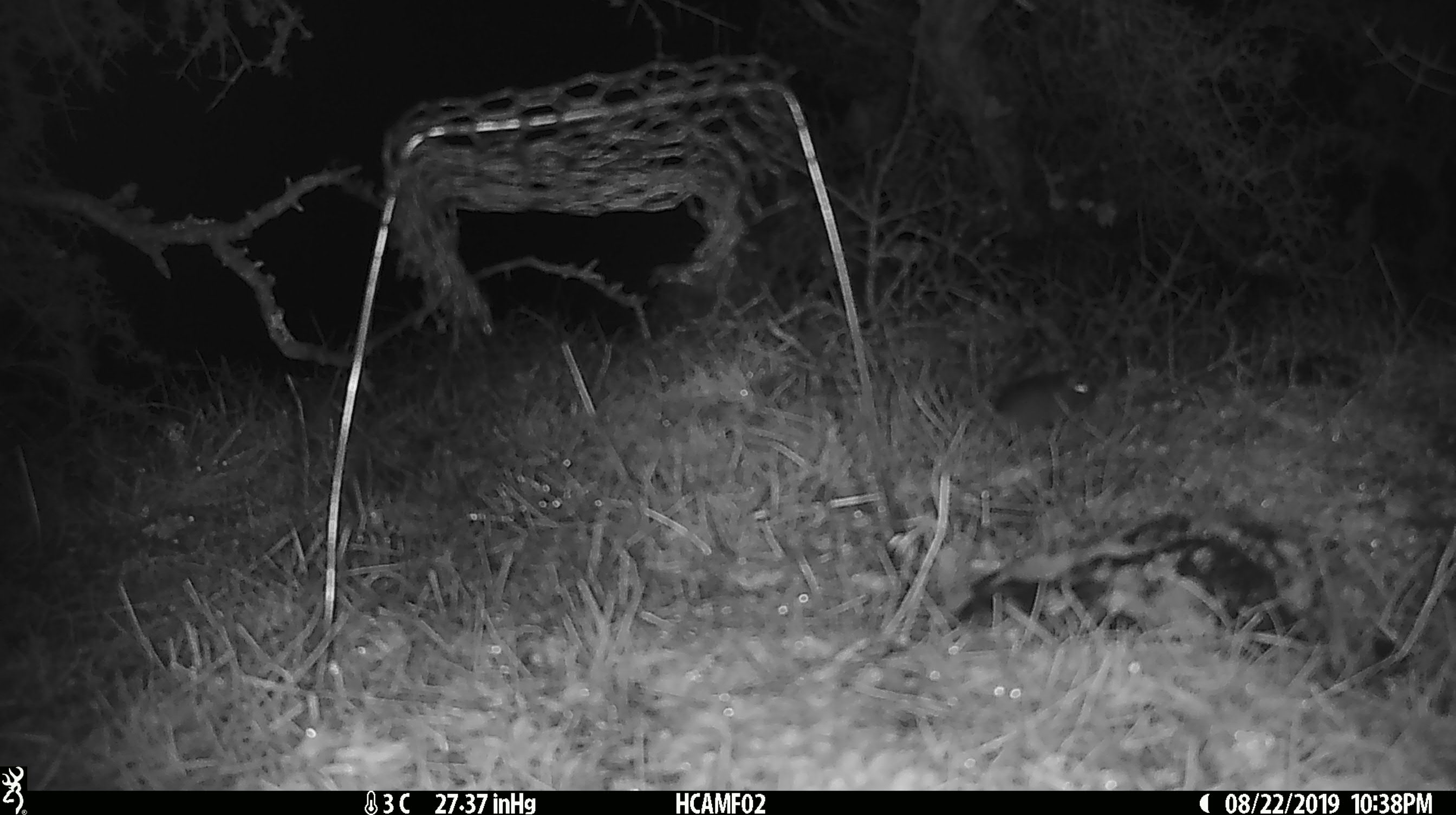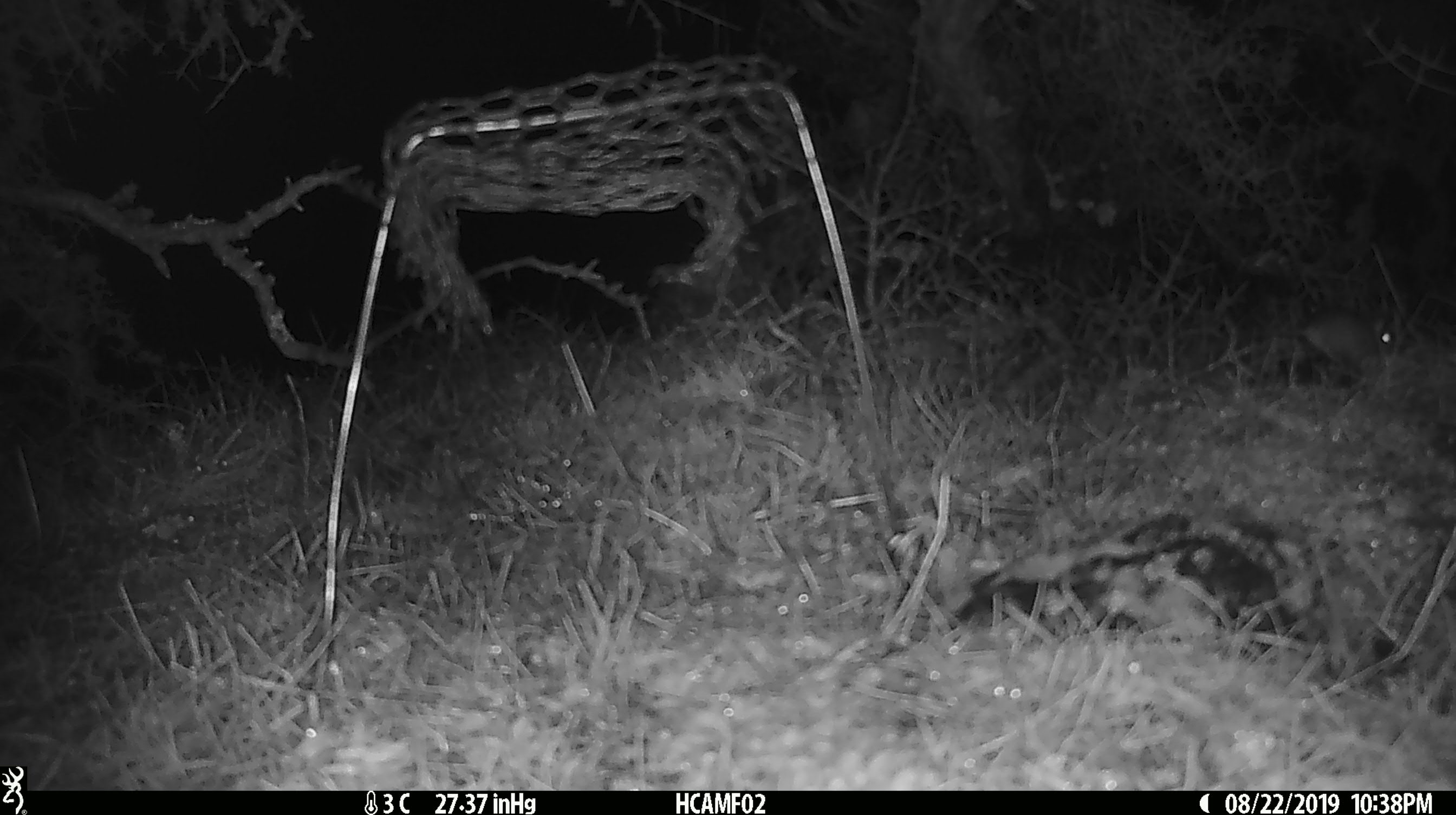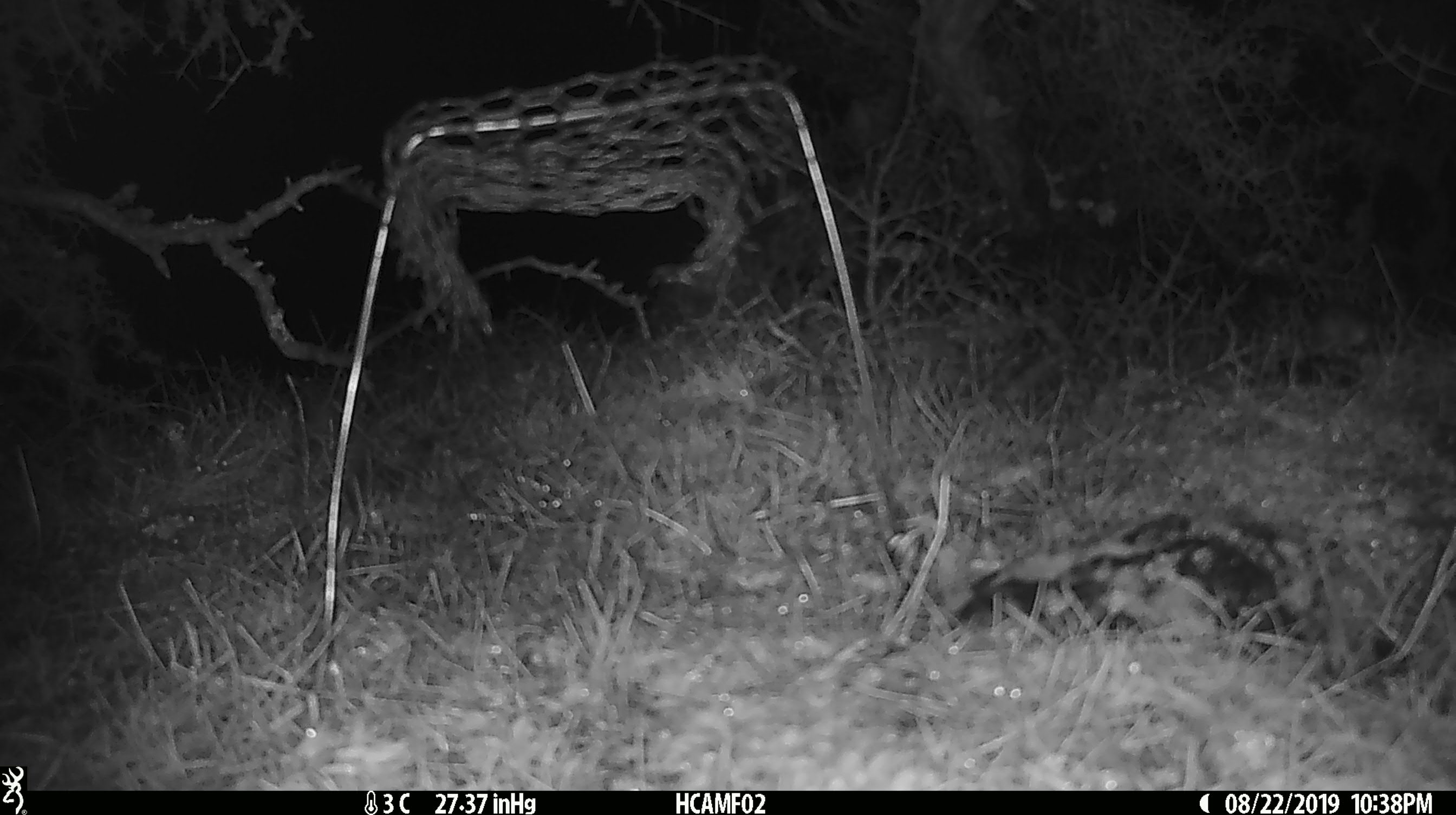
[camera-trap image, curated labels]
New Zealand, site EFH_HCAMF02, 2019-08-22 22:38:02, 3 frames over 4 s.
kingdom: Animalia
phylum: Chordata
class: Mammalia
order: Rodentia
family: Muridae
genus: Mus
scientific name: Mus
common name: mouse